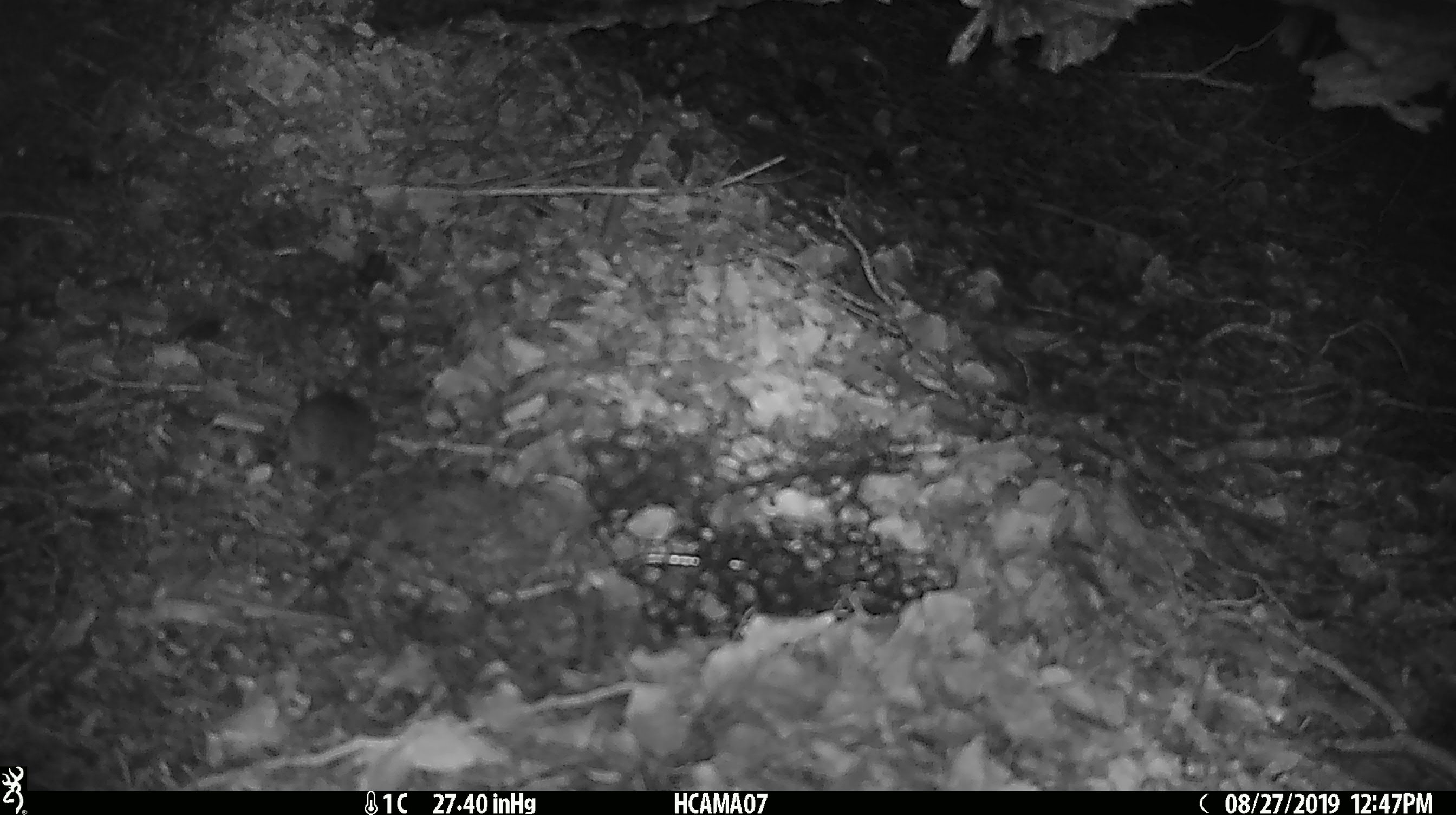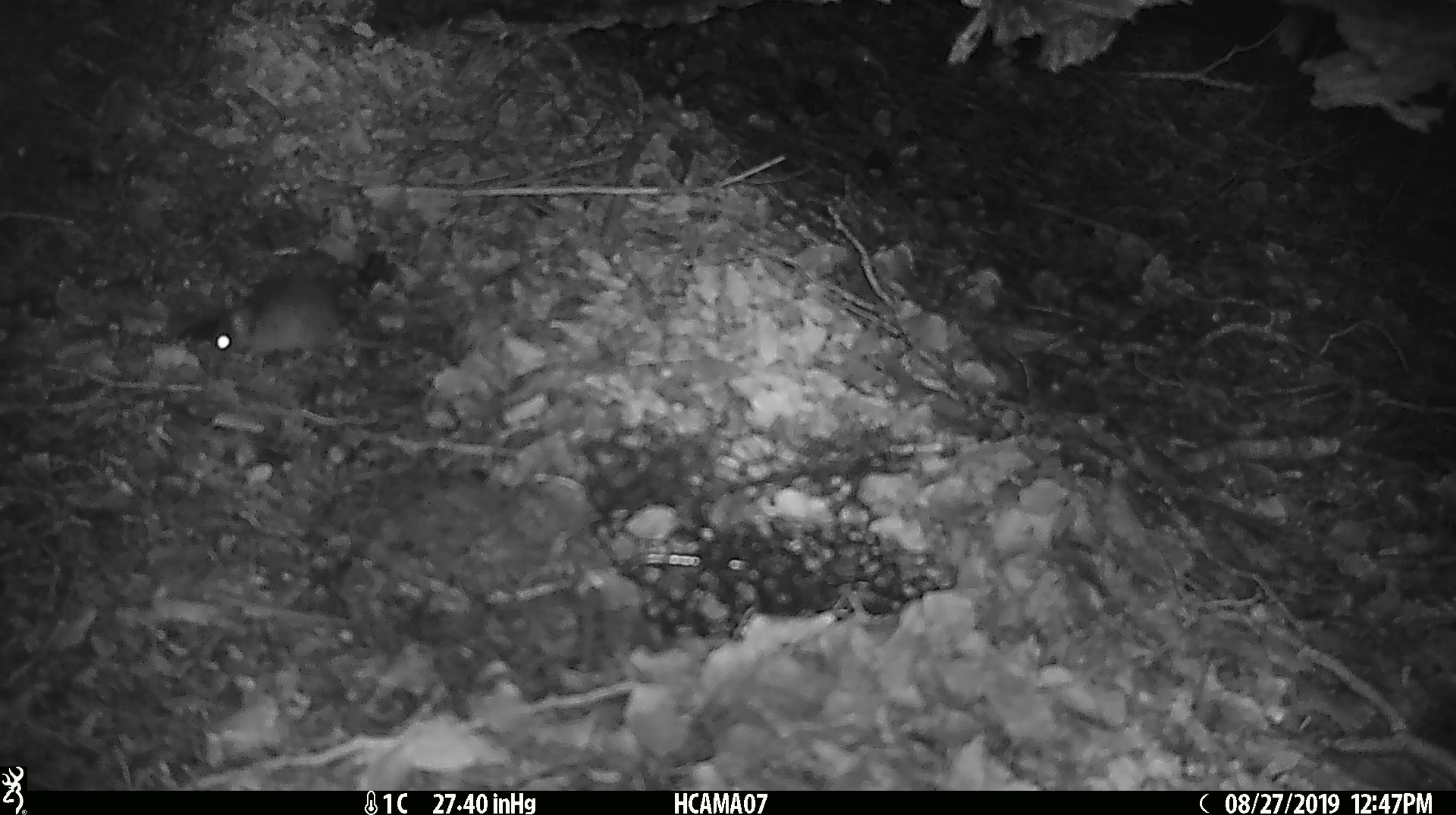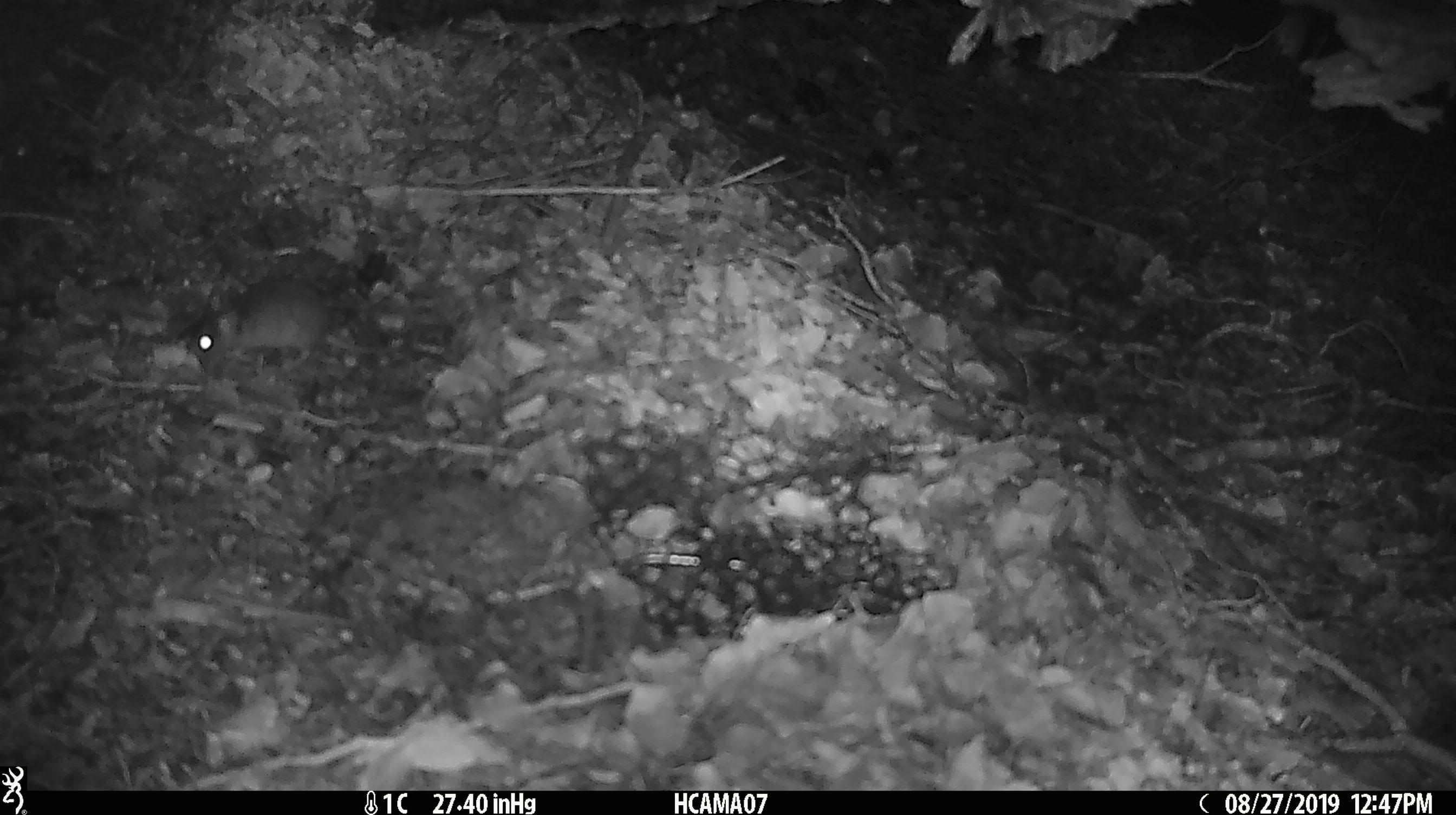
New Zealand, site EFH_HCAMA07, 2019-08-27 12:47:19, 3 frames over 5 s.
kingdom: Animalia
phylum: Chordata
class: Mammalia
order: Rodentia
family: Muridae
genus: Mus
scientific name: Mus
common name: mouse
Mouse (Mus).